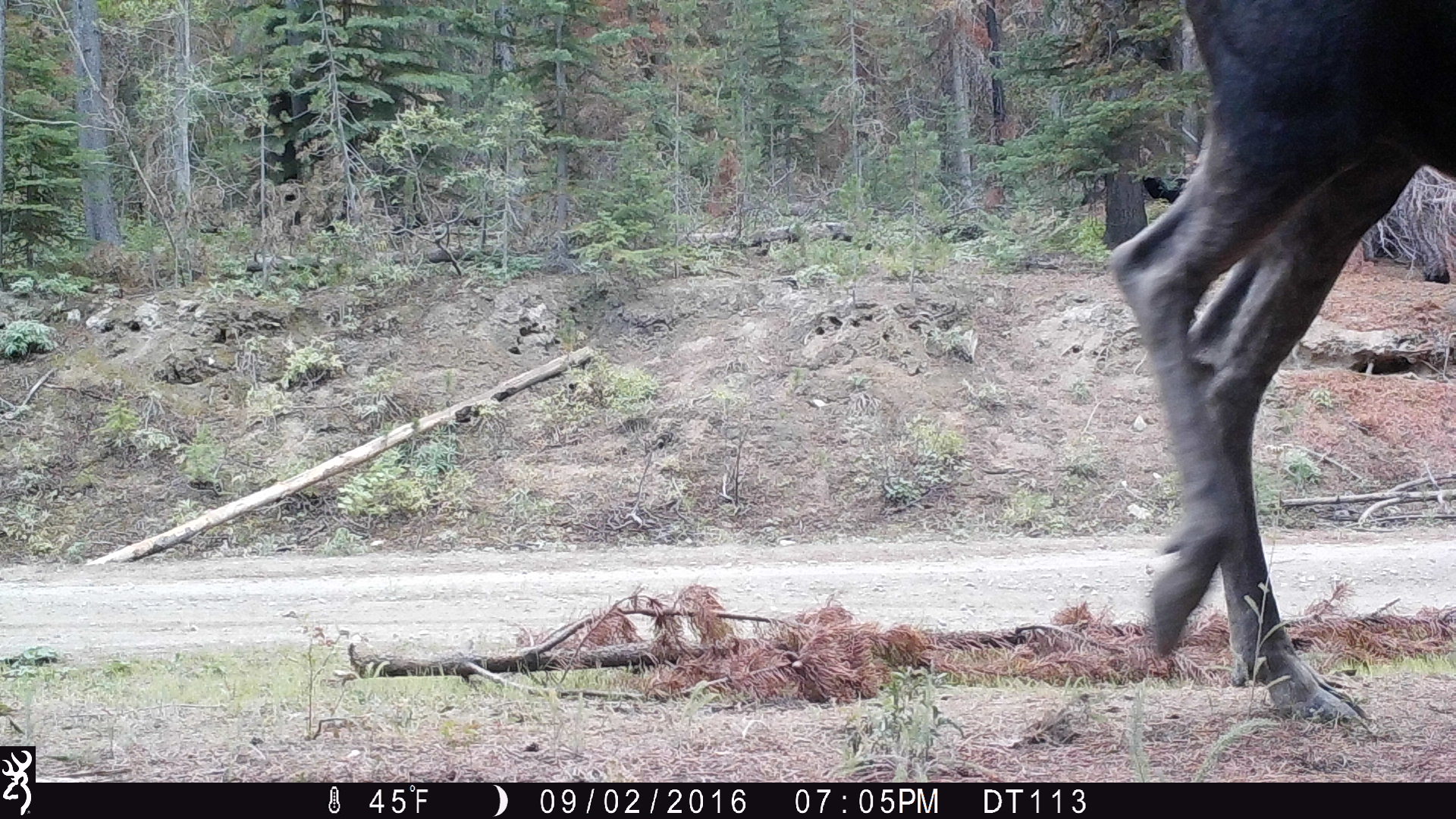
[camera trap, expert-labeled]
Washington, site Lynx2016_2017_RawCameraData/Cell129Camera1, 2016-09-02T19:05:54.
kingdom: Animalia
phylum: Chordata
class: Mammalia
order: Artiodactyla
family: Cervidae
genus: Alces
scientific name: Alces alces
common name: moose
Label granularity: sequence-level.